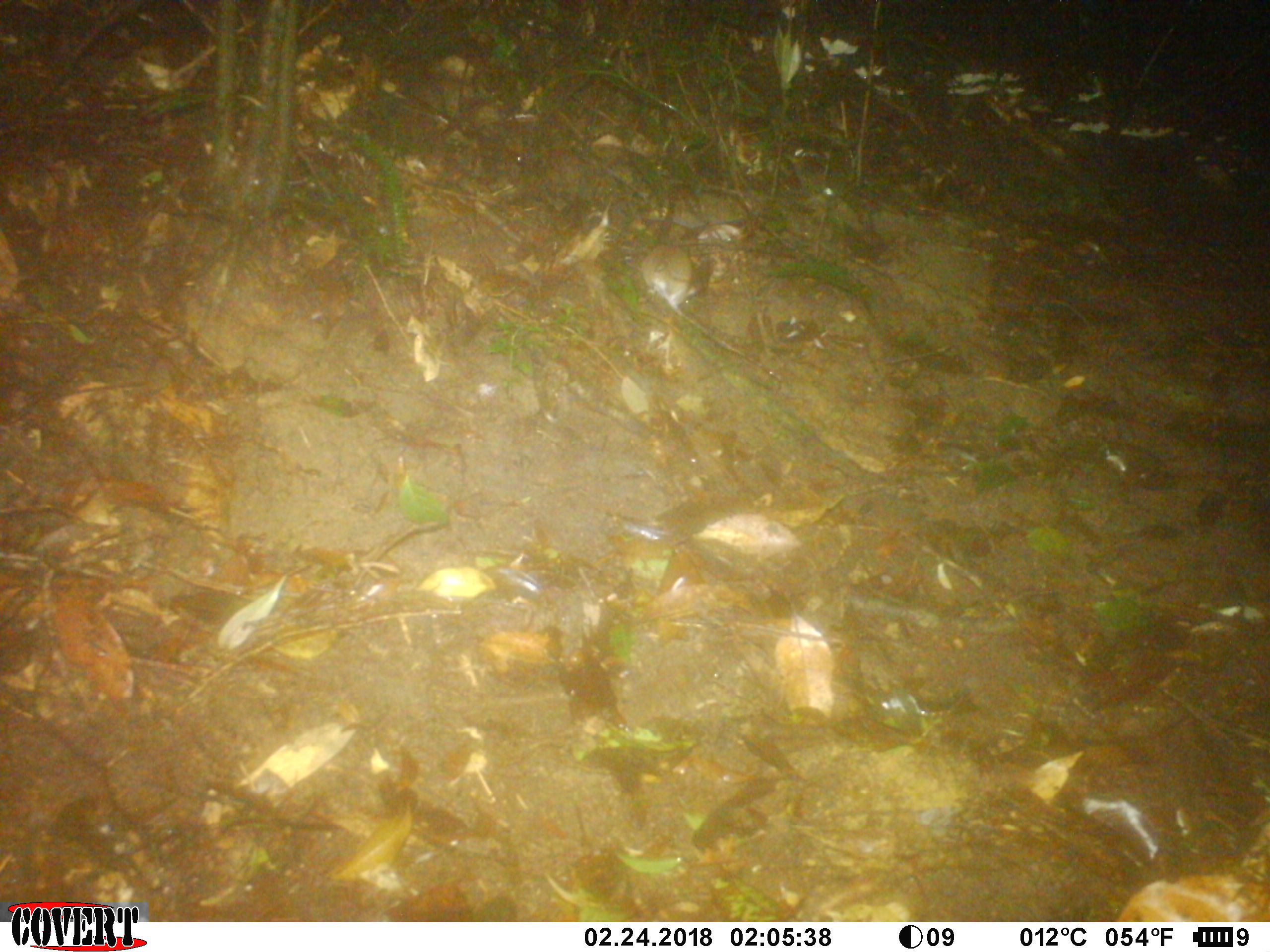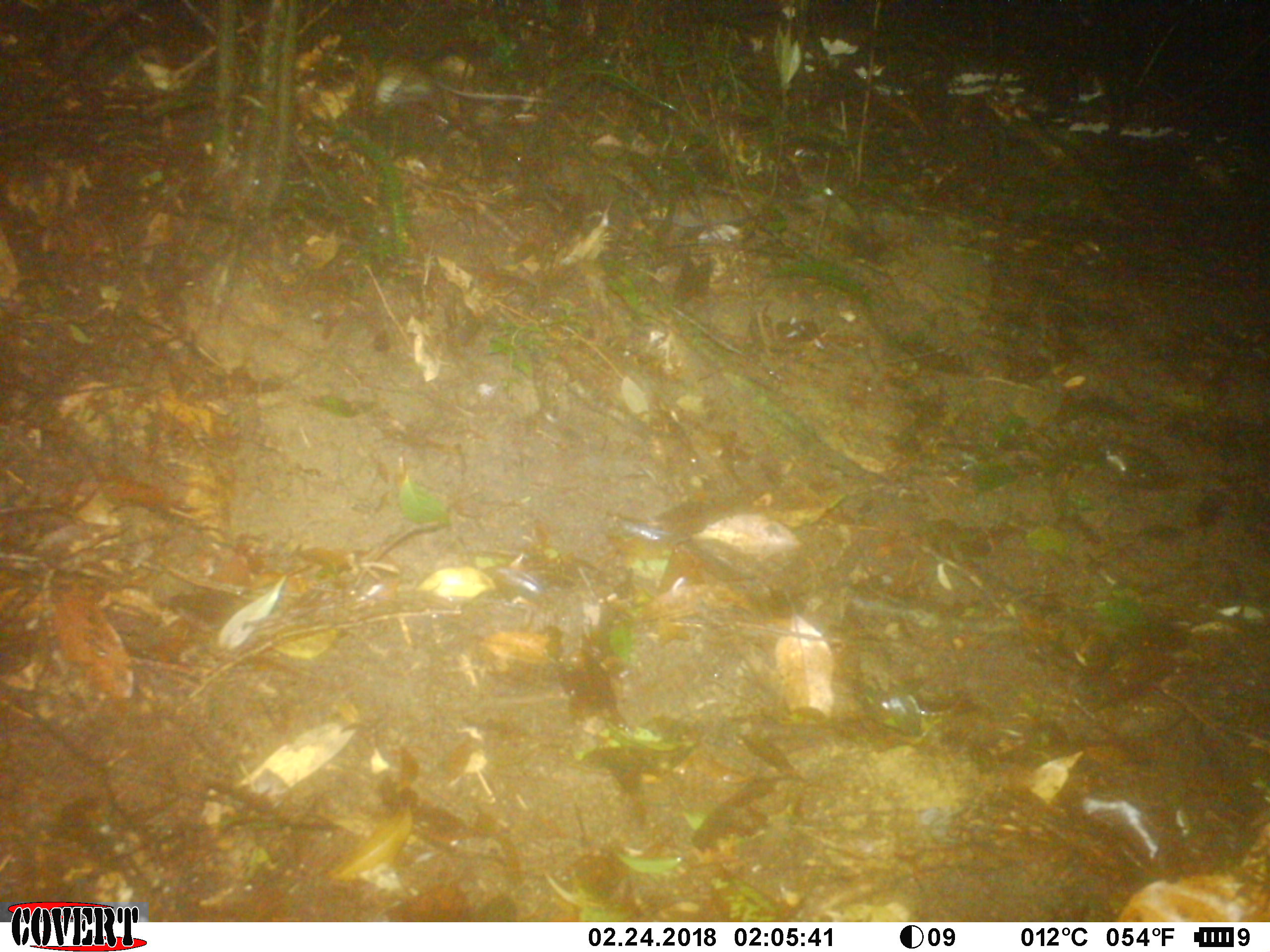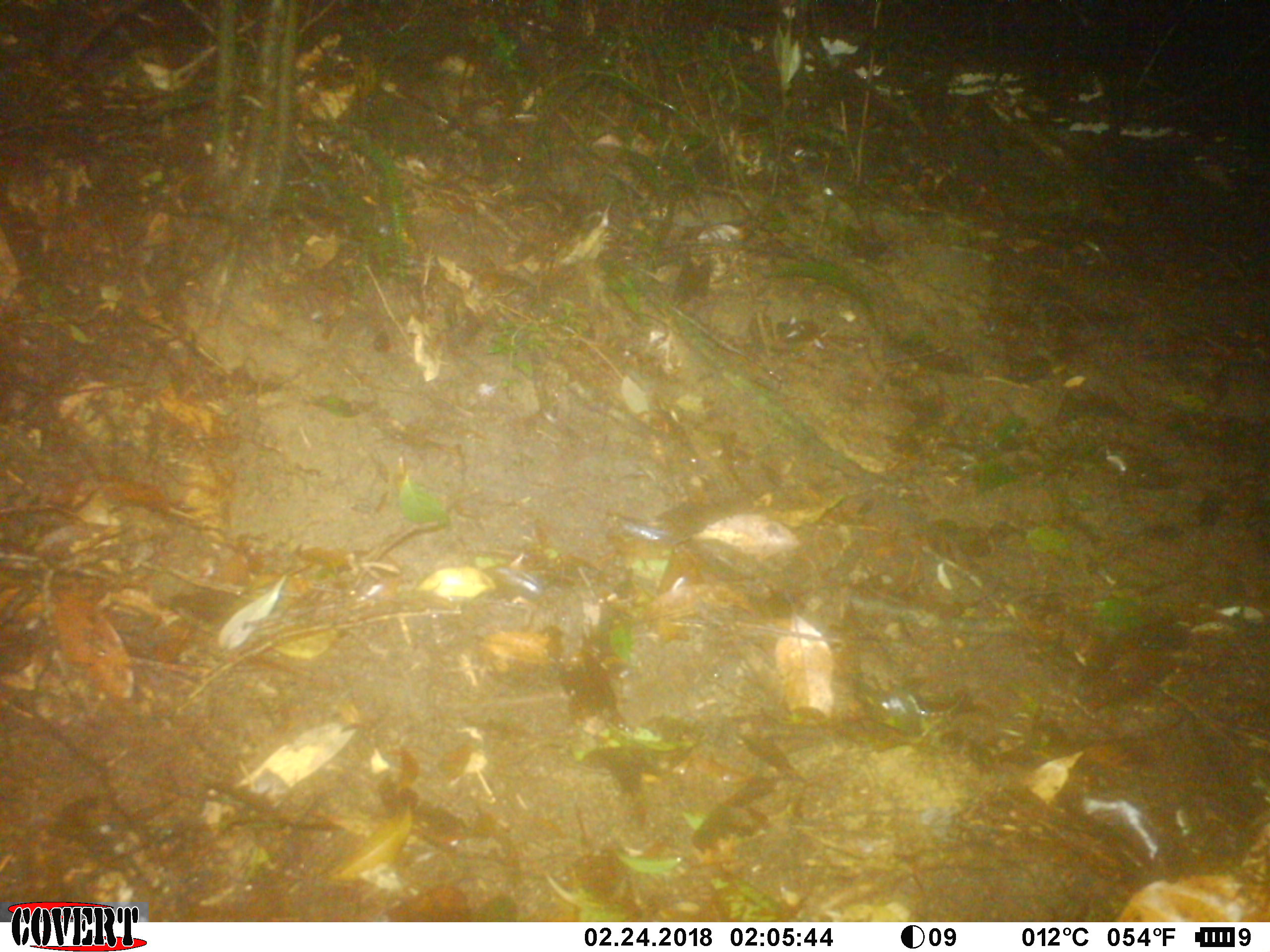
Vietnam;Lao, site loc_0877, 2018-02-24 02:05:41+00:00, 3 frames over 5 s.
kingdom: Animalia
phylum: Chordata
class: Mammalia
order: Rodentia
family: Muridae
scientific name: Muridae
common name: old-world mice and rats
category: unidentified murid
Unidentified murid (old-world mice and rats) (Muridae). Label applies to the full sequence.